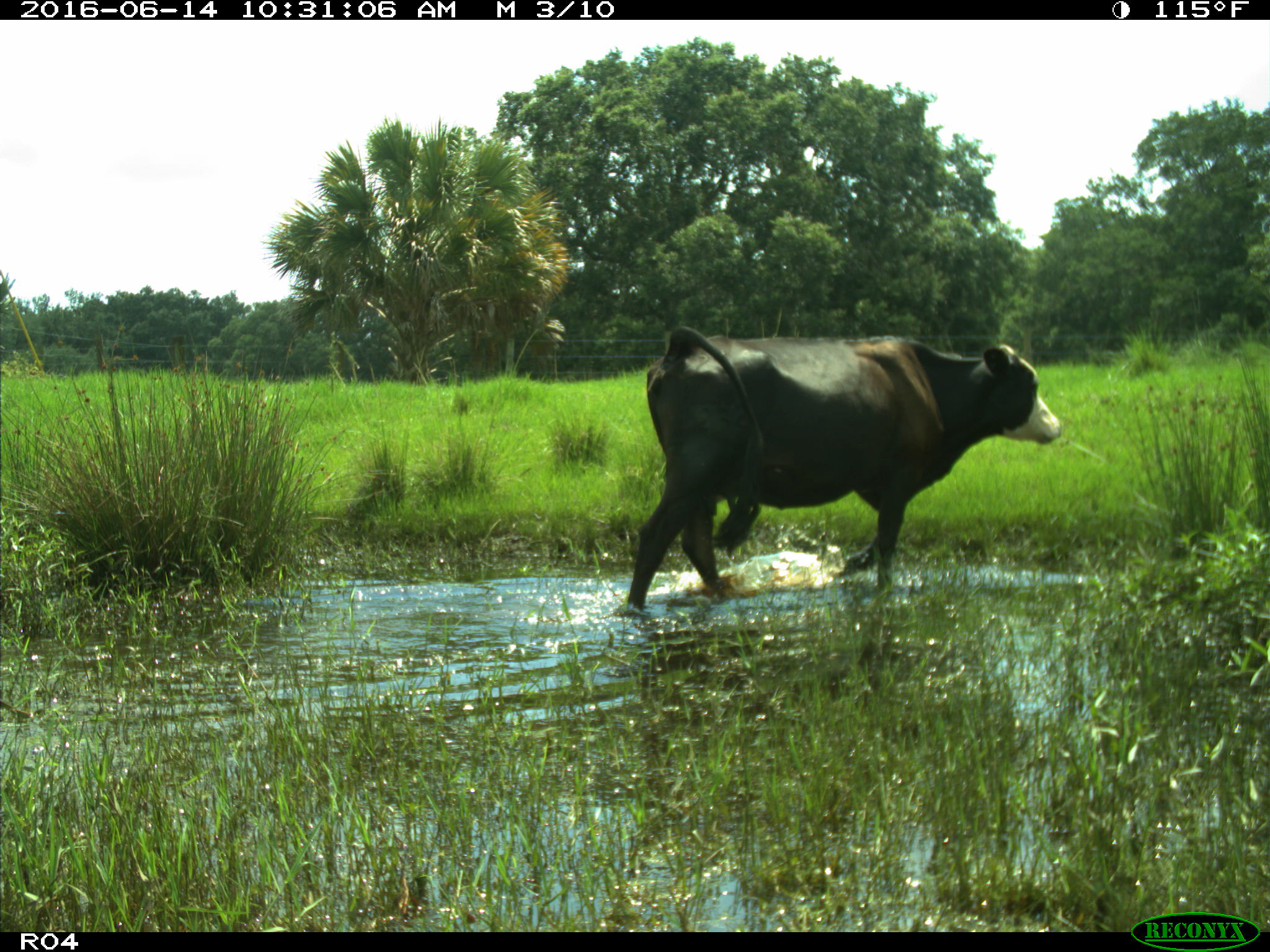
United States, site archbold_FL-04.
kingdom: Animalia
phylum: Chordata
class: Mammalia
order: Artiodactyla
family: Bovidae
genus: Bos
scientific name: Bos taurus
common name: domestic cow